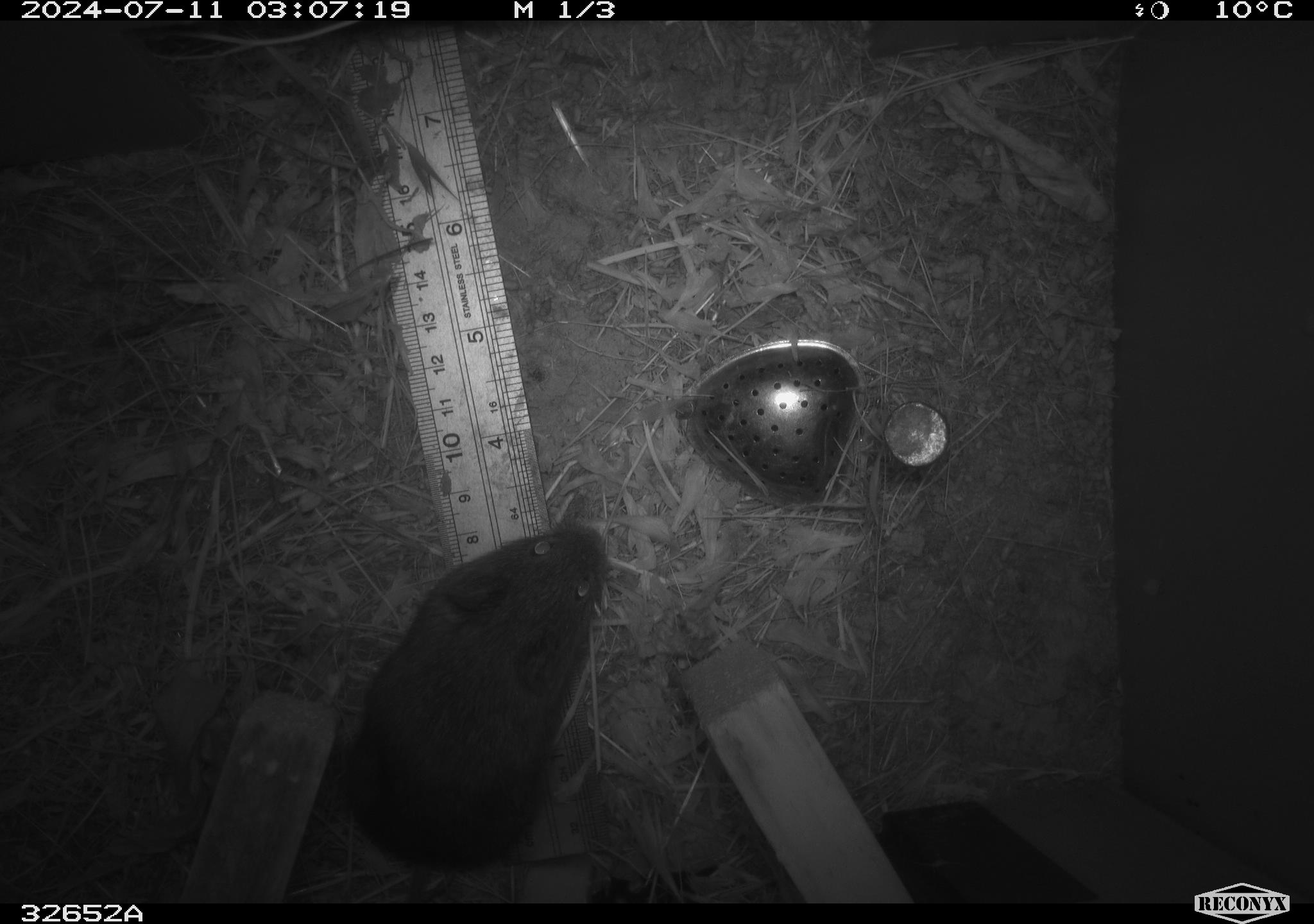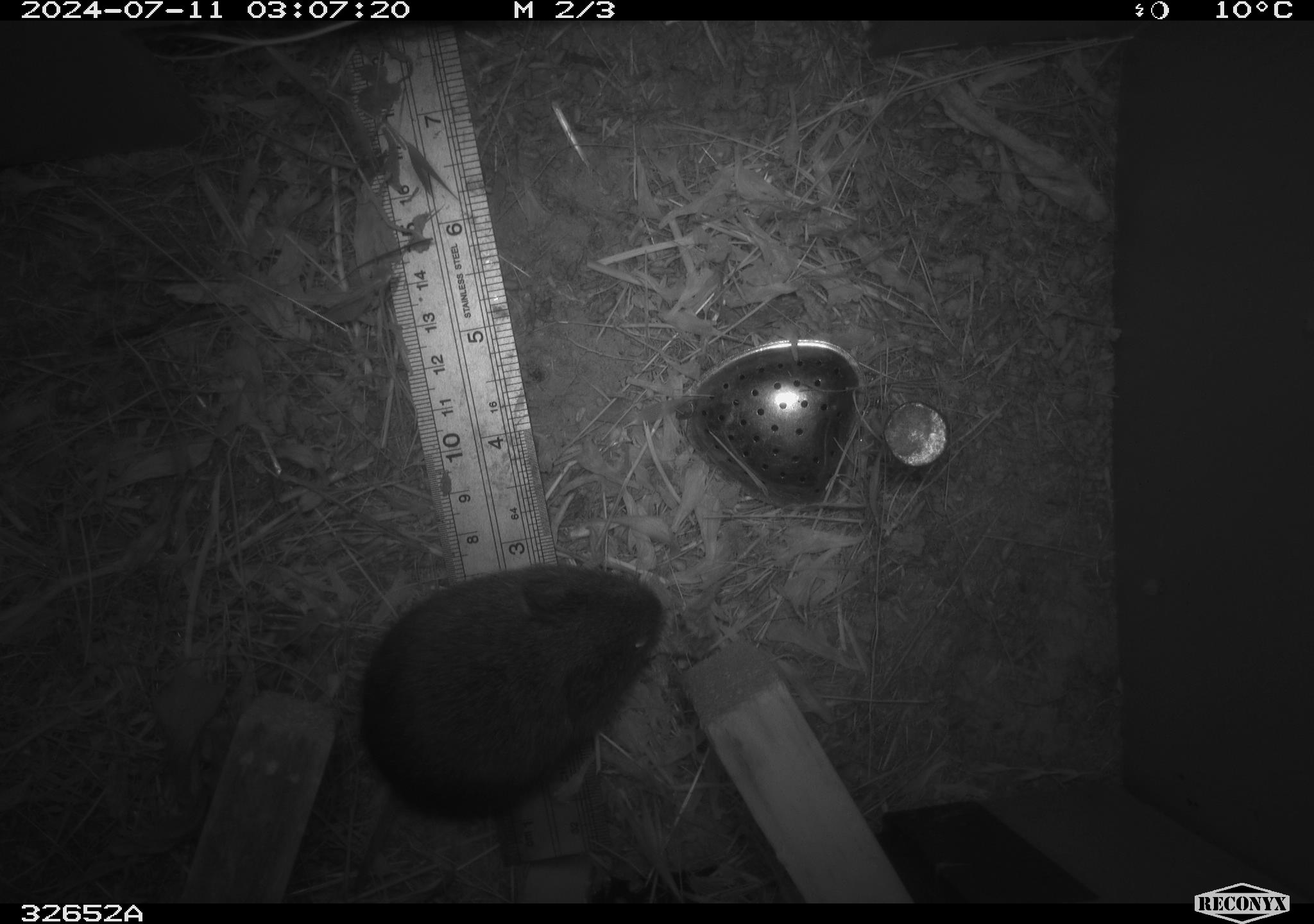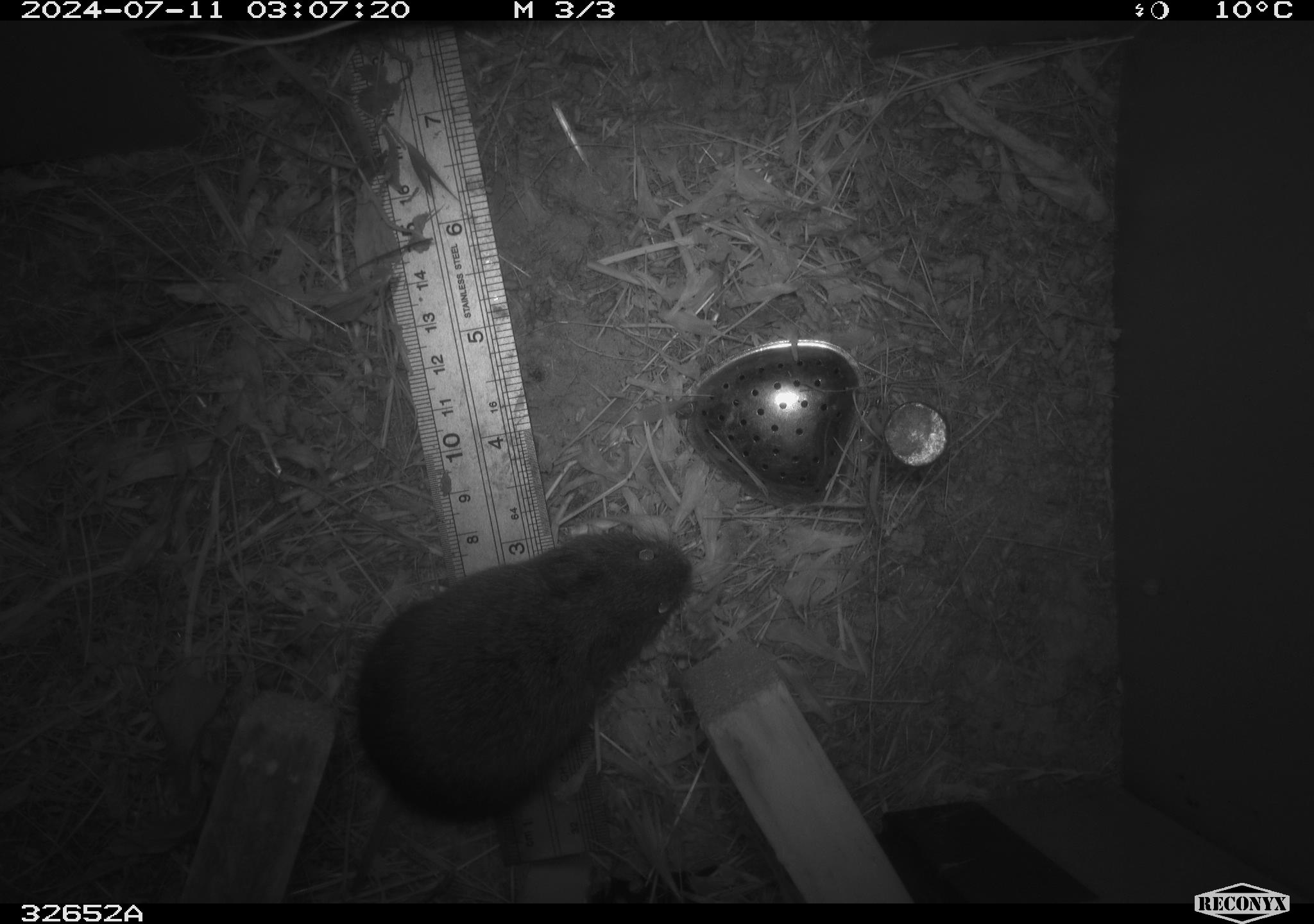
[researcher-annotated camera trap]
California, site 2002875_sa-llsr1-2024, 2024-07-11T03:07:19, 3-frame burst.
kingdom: Animalia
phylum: Chordata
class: Mammalia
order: Rodentia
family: Cricetidae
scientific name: Arvicolinae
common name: voles, lemmings, and muskrats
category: arvicolinae subfamily